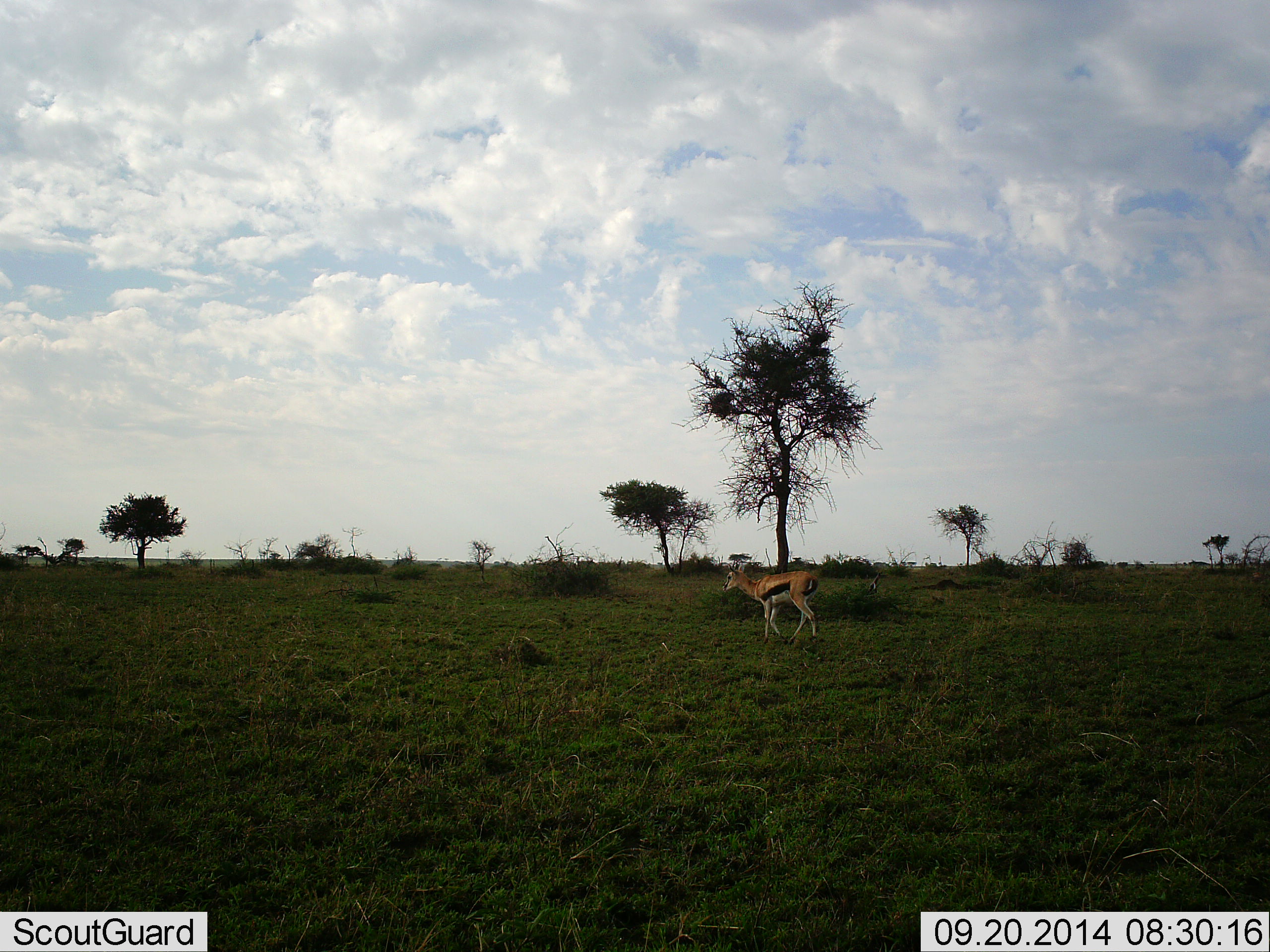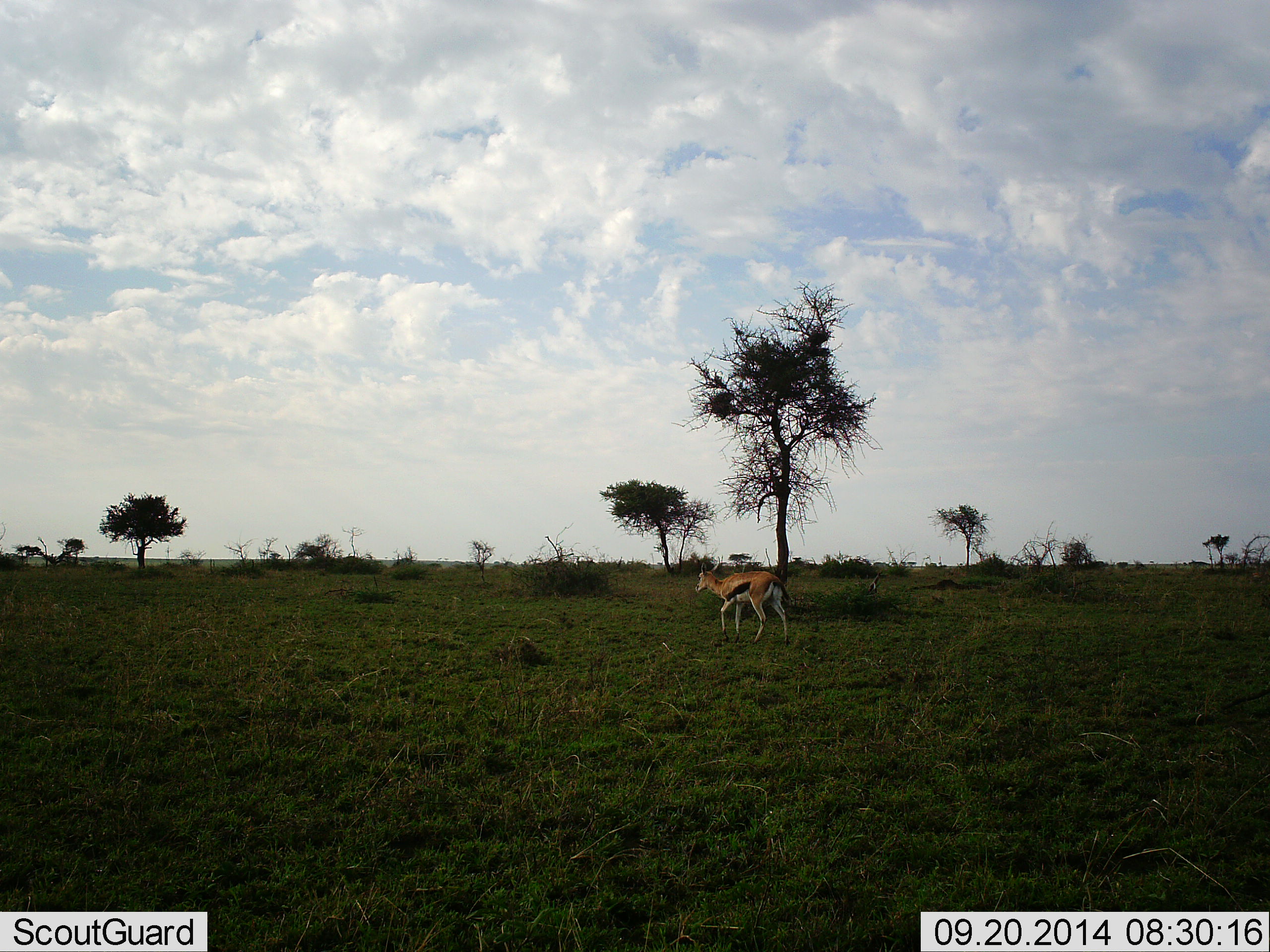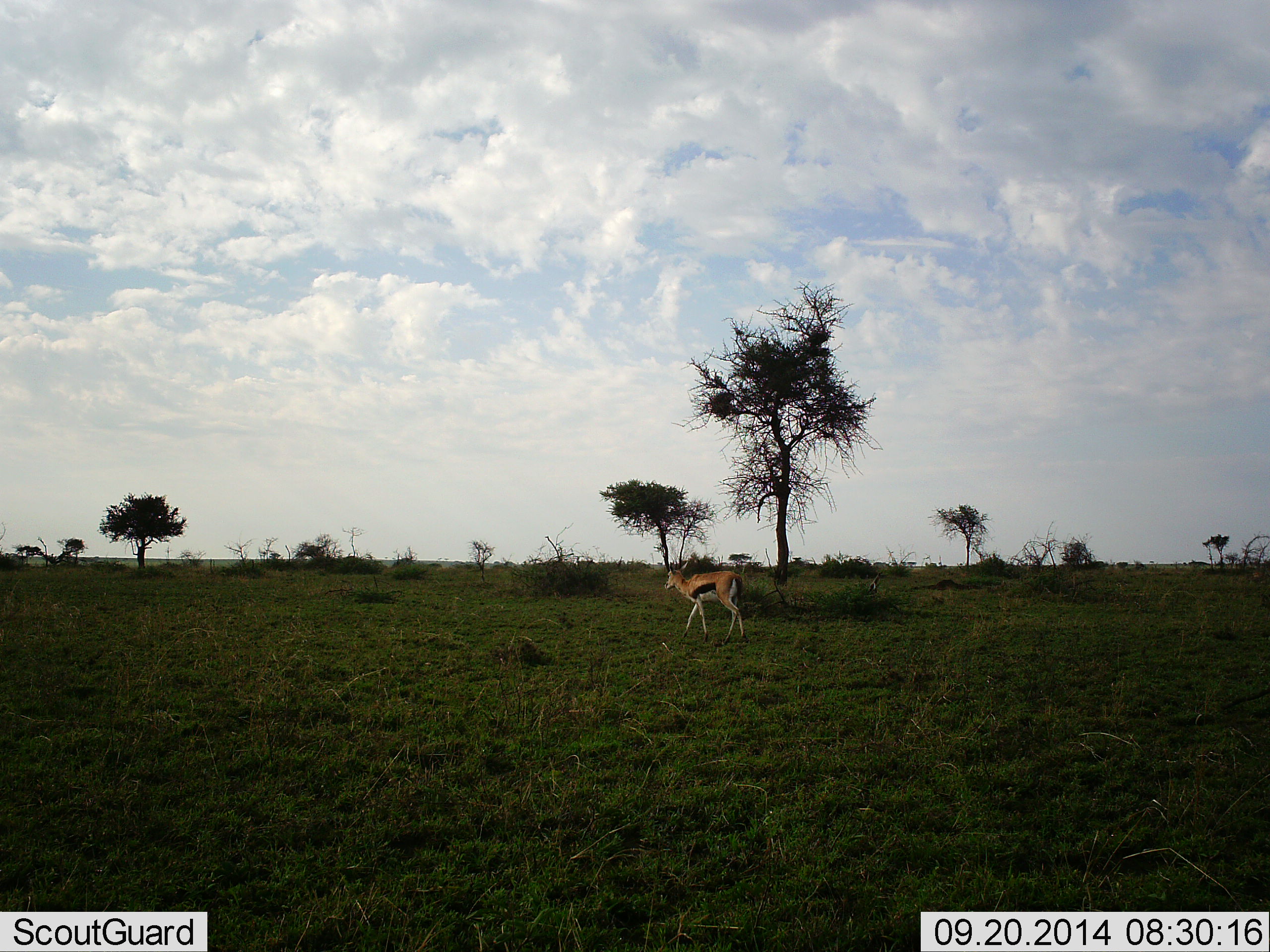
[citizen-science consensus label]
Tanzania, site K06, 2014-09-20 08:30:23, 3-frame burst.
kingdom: Animalia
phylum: Chordata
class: Mammalia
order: Artiodactyla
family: Bovidae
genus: Eudorcas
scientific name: Eudorcas thomsonii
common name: thomson's gazelle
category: gazellethomsons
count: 1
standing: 10%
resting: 0%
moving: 90%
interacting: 0%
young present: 0%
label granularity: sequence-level